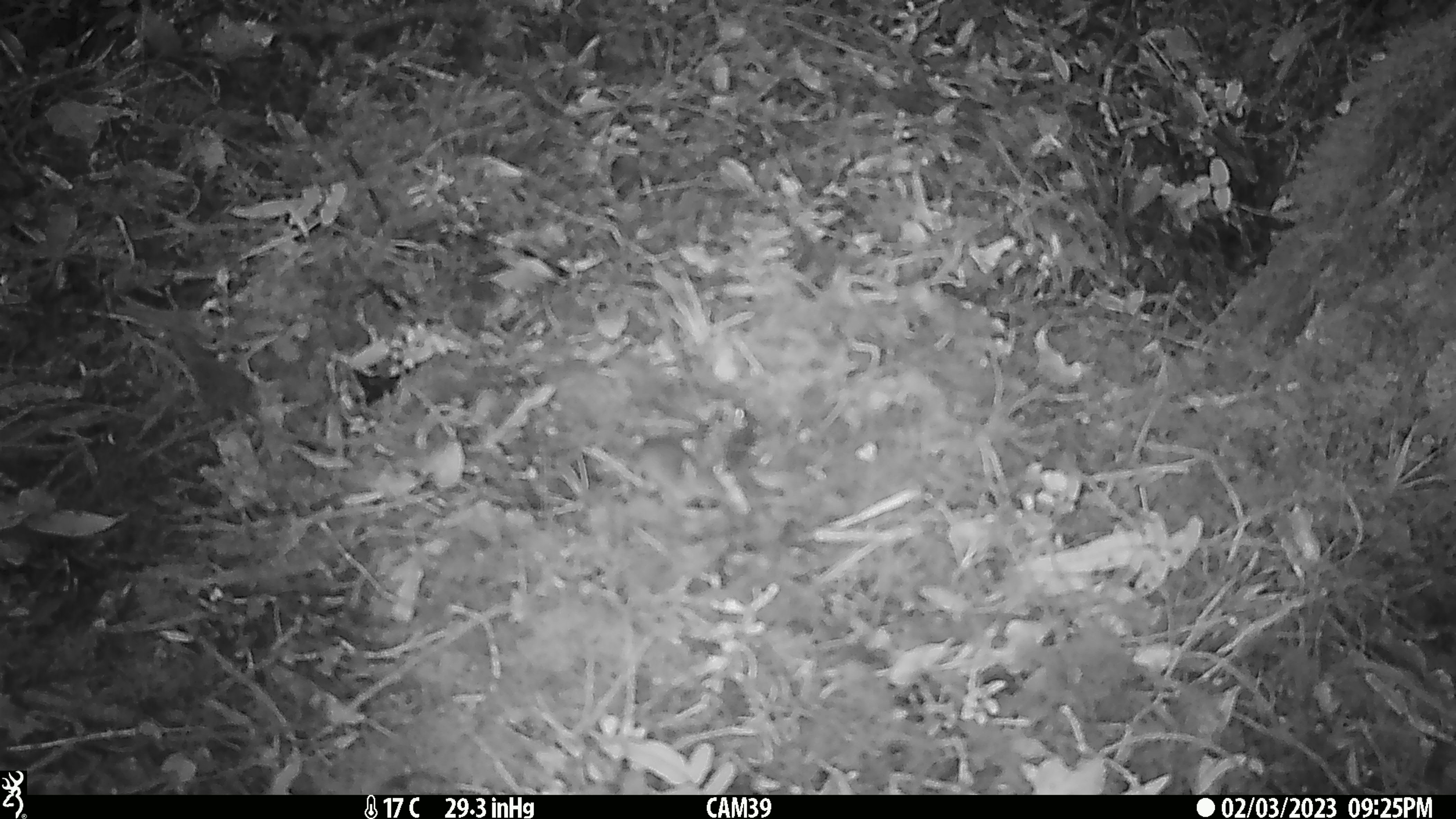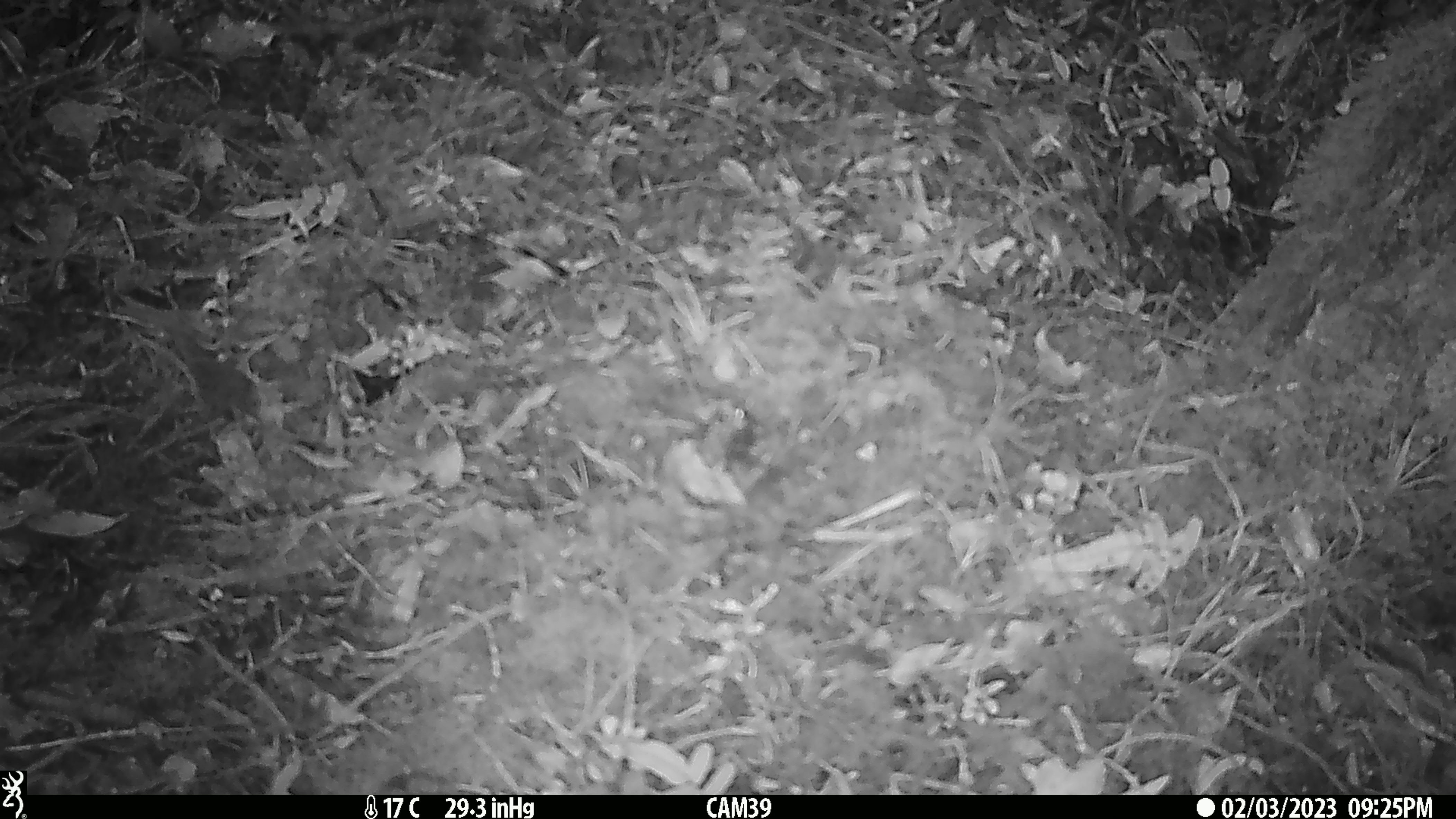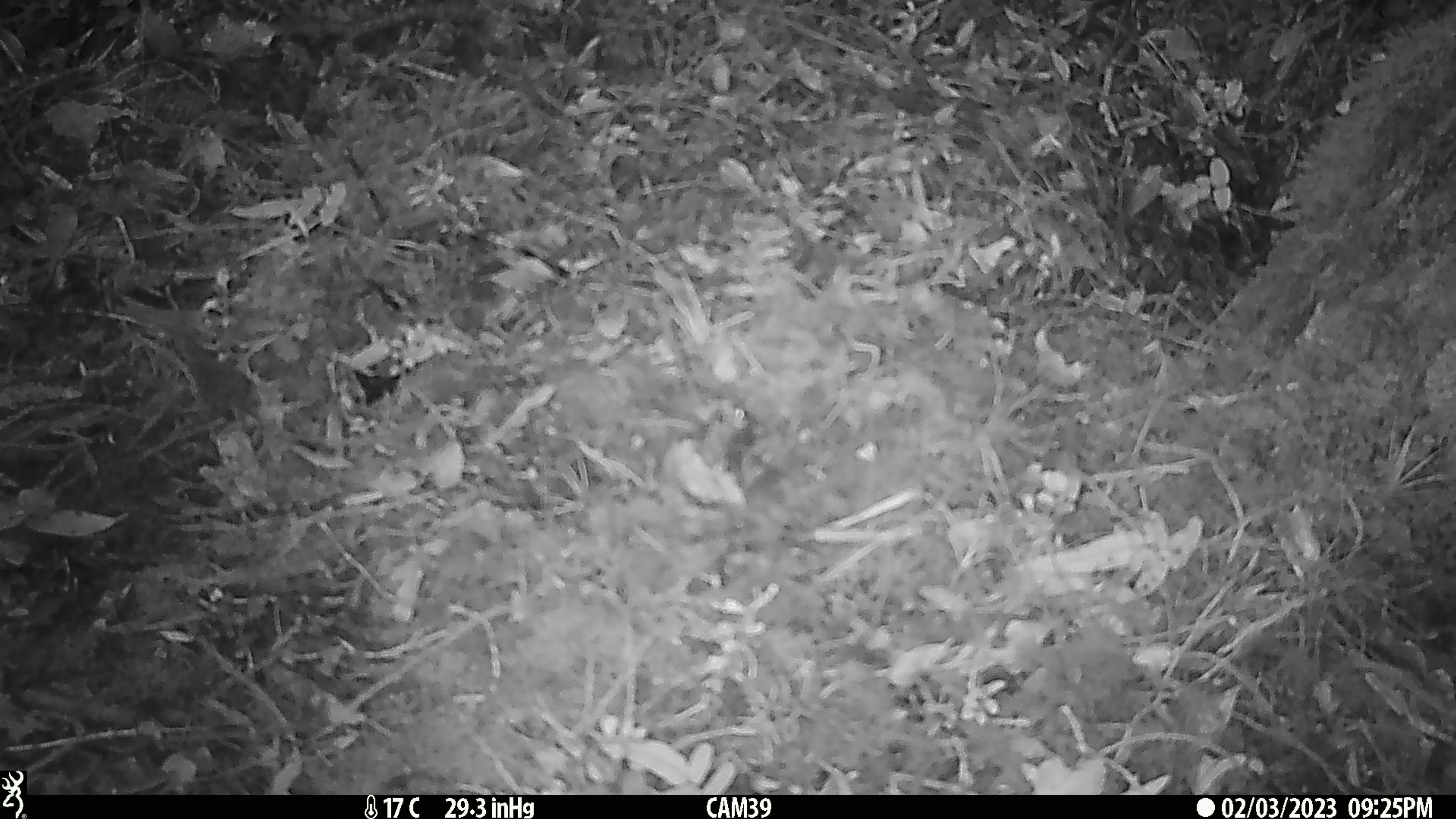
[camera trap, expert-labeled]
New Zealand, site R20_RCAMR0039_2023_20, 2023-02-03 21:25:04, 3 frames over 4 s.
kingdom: Animalia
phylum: Chordata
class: Mammalia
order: Rodentia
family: Muridae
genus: Mus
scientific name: Mus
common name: mouse